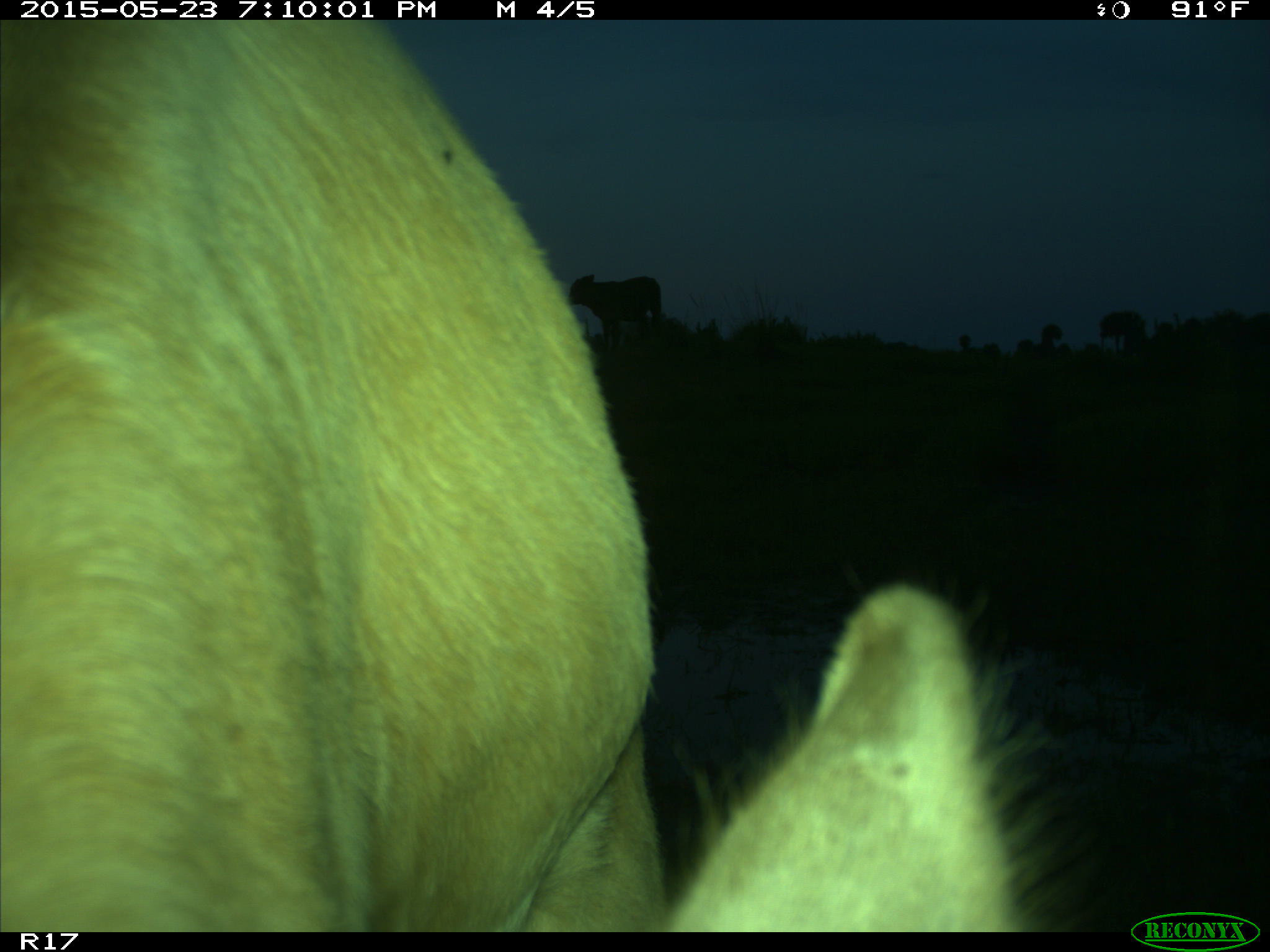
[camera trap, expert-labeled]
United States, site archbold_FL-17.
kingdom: Animalia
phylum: Chordata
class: Mammalia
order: Artiodactyla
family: Bovidae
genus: Bos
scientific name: Bos taurus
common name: domestic cow